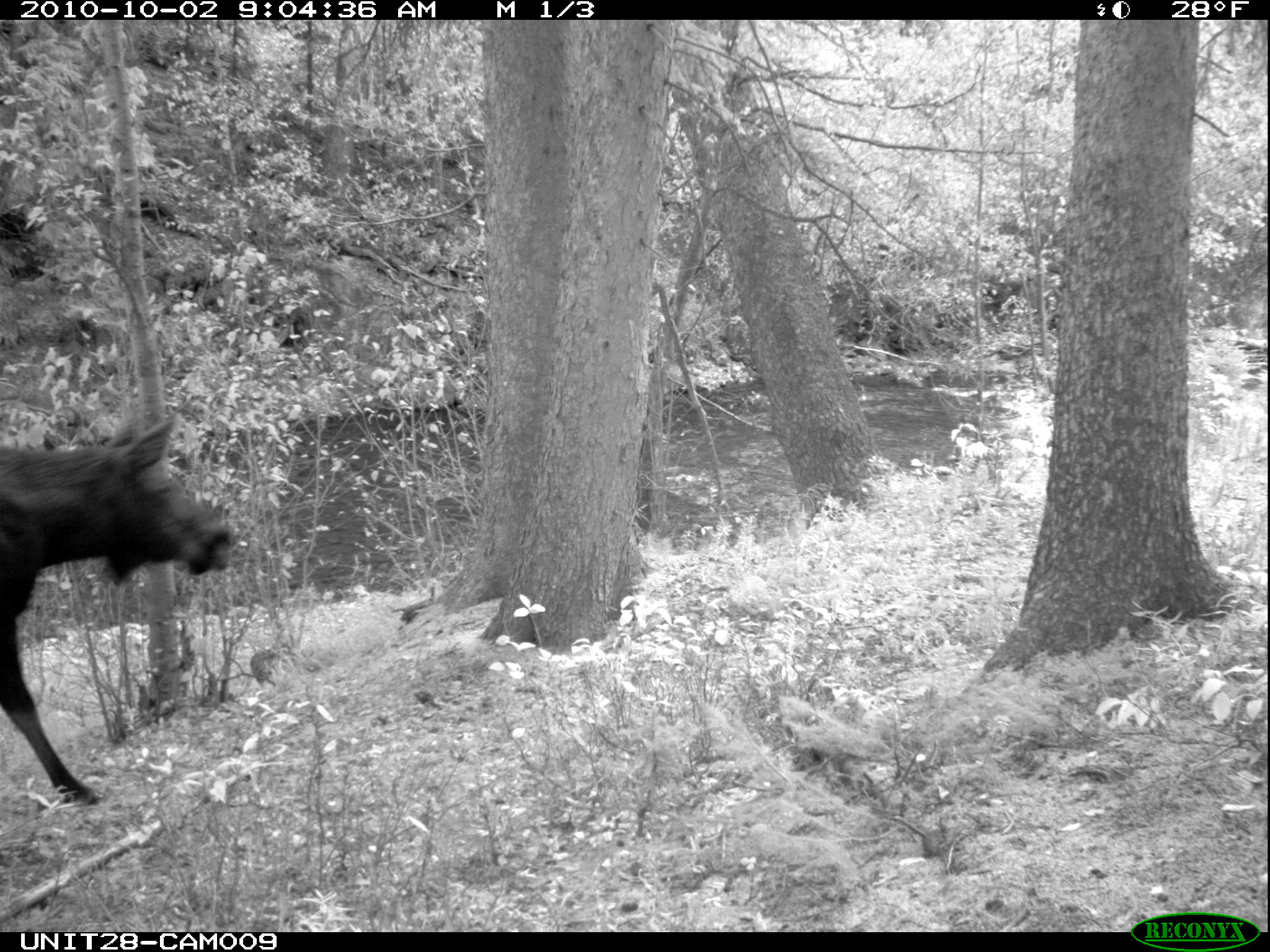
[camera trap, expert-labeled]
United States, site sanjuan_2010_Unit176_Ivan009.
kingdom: Animalia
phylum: Chordata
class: Mammalia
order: Artiodactyla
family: Cervidae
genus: Alces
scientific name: Alces alces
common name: moose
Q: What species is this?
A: Alces alces (moose).